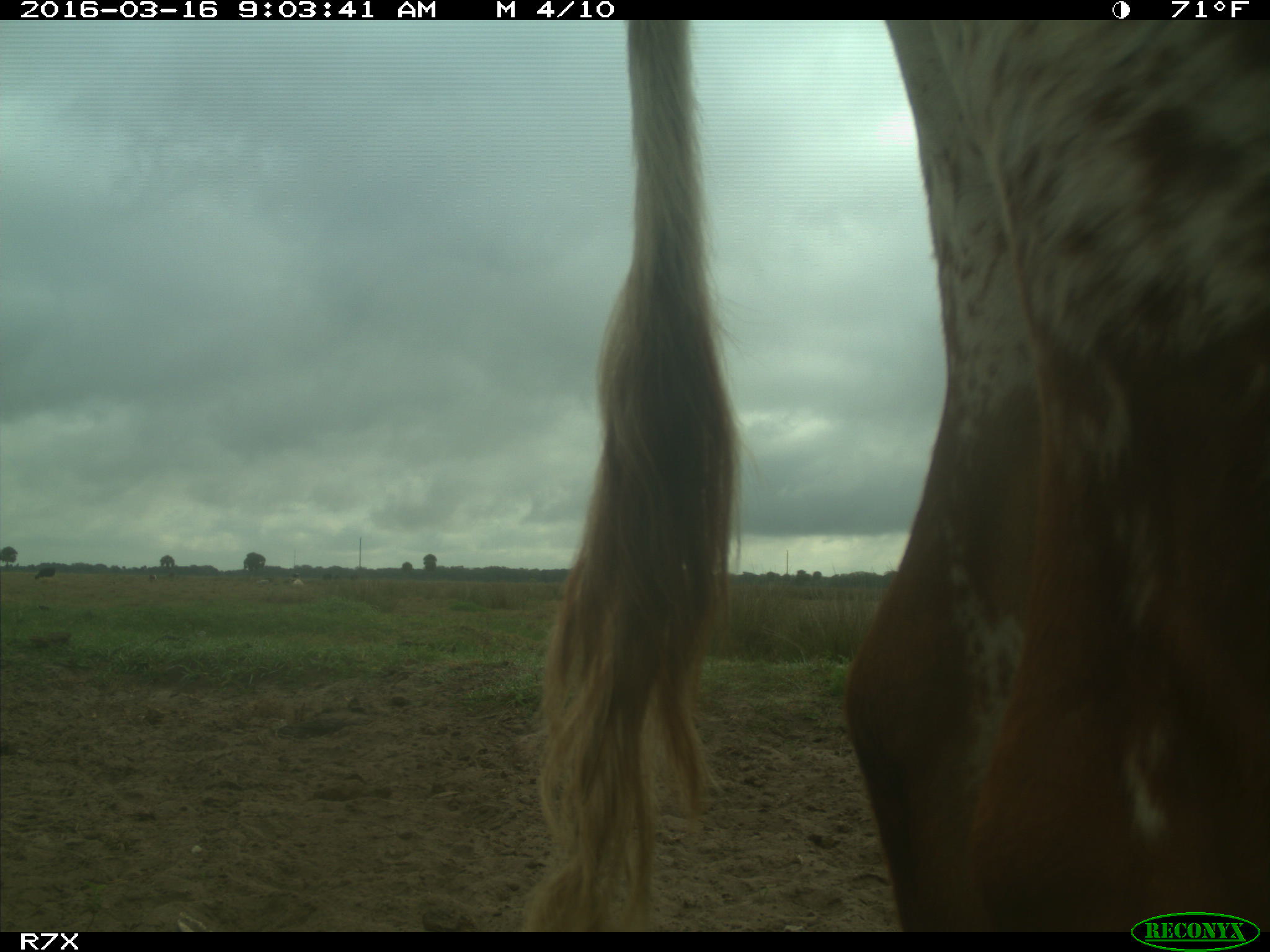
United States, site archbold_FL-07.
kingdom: Animalia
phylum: Chordata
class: Mammalia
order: Artiodactyla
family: Bovidae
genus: Bos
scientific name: Bos taurus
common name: domestic cow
Bos taurus (domestic cow).